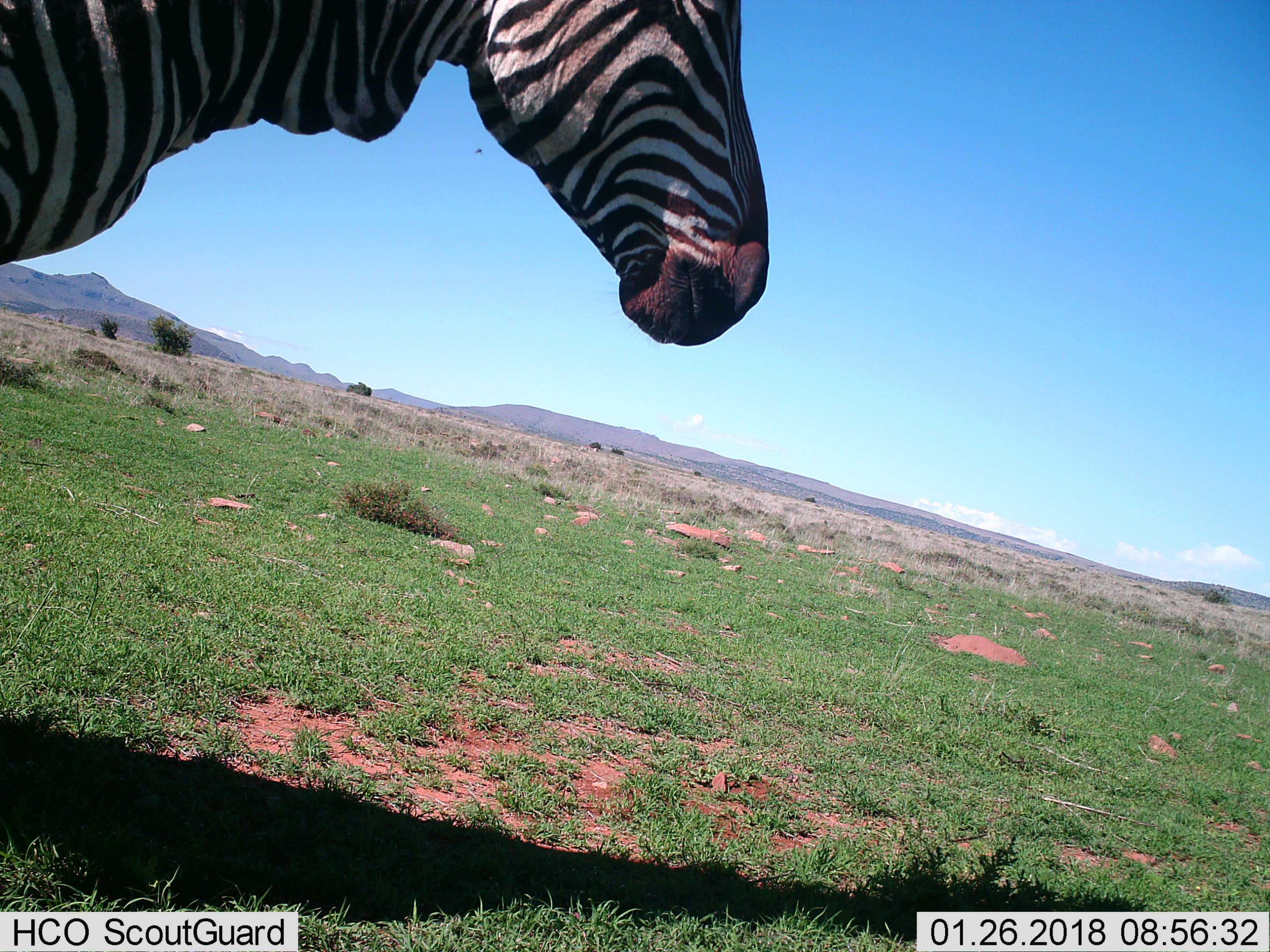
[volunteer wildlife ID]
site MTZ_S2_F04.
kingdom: Animalia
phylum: Chordata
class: Mammalia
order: Perissodactyla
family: Equidae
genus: Equus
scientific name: Equus zebra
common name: mountain zebra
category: zebramountain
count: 1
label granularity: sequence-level